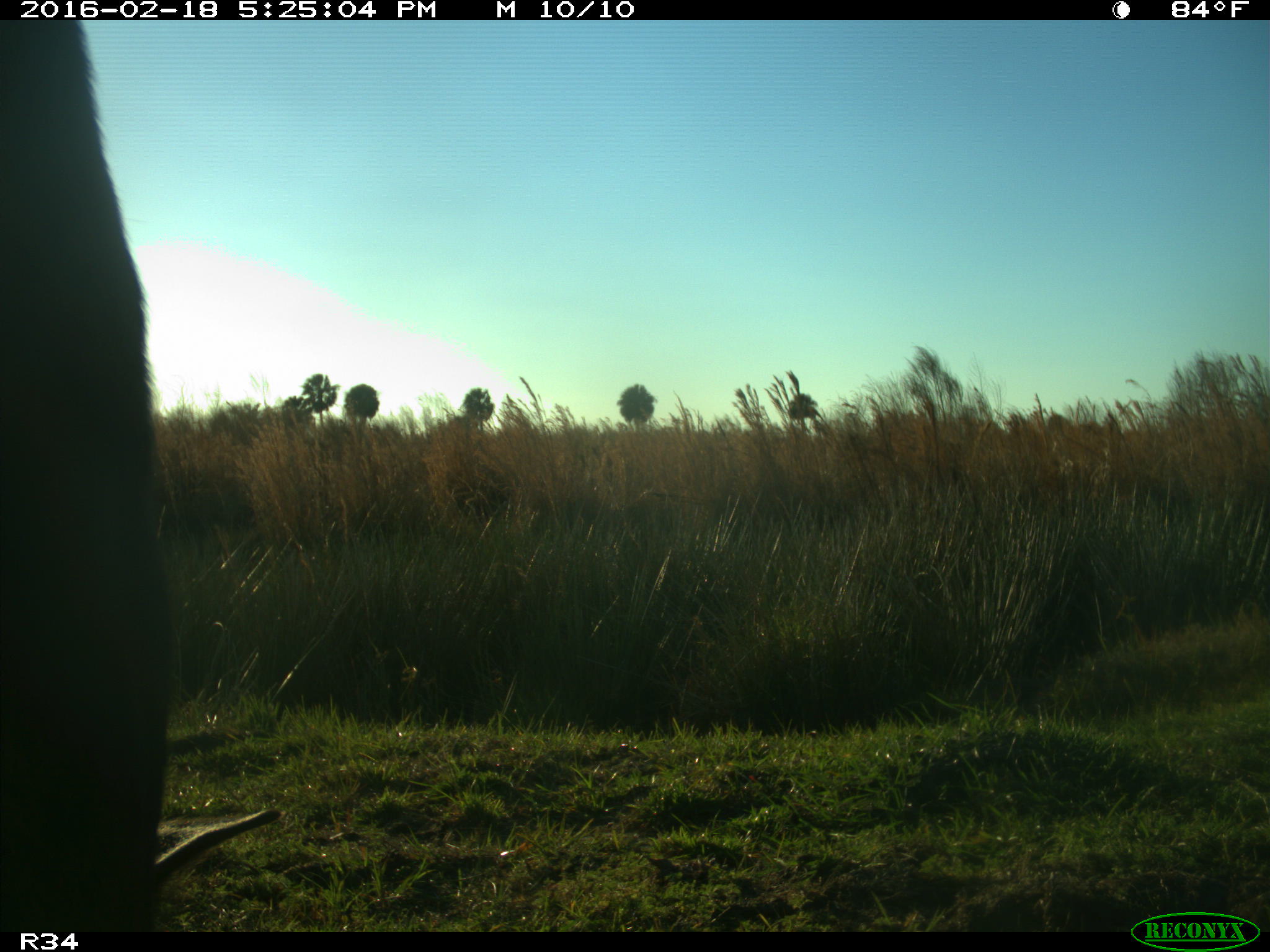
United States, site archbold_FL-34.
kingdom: Animalia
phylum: Chordata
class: Mammalia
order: Artiodactyla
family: Bovidae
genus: Bos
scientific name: Bos taurus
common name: domestic cow